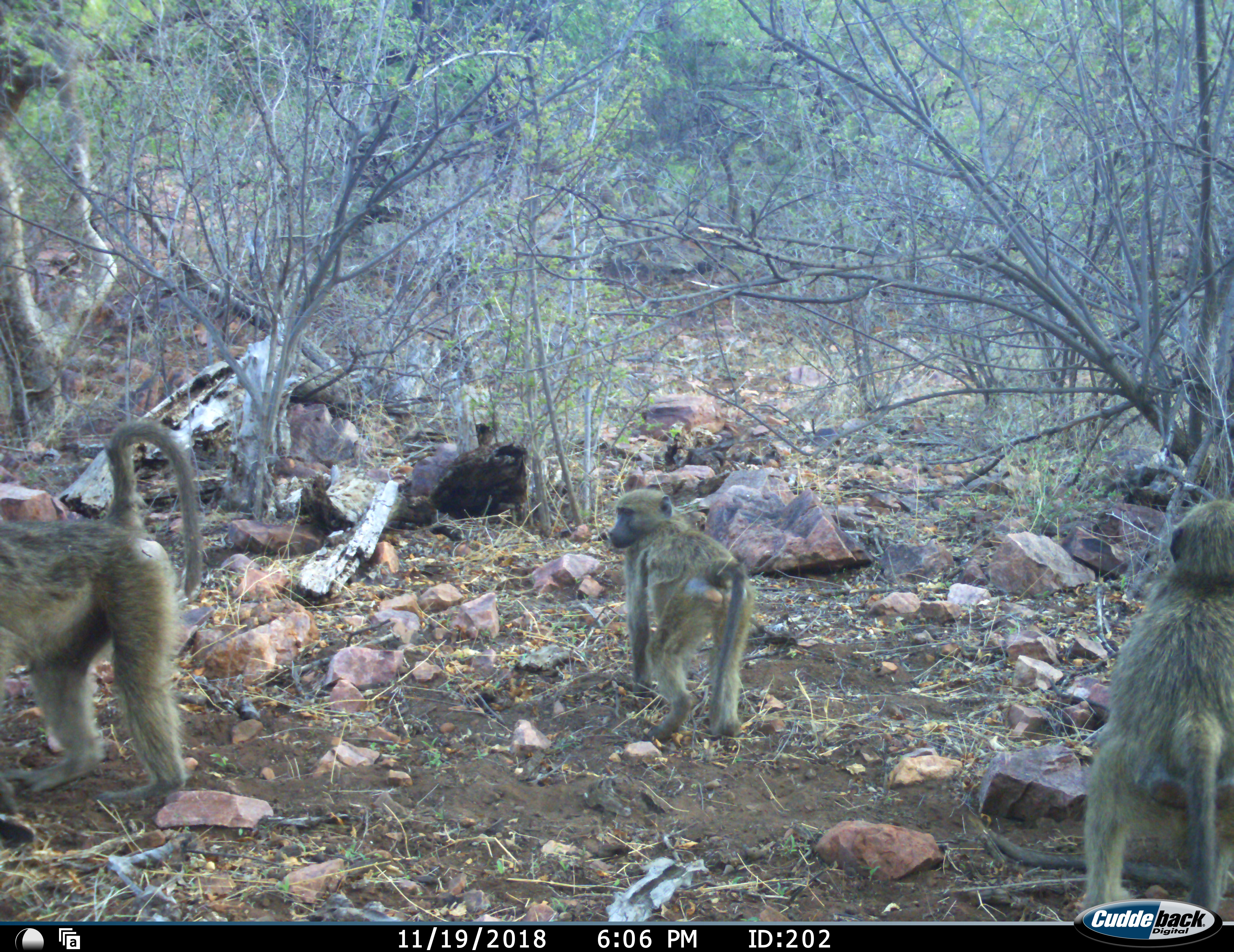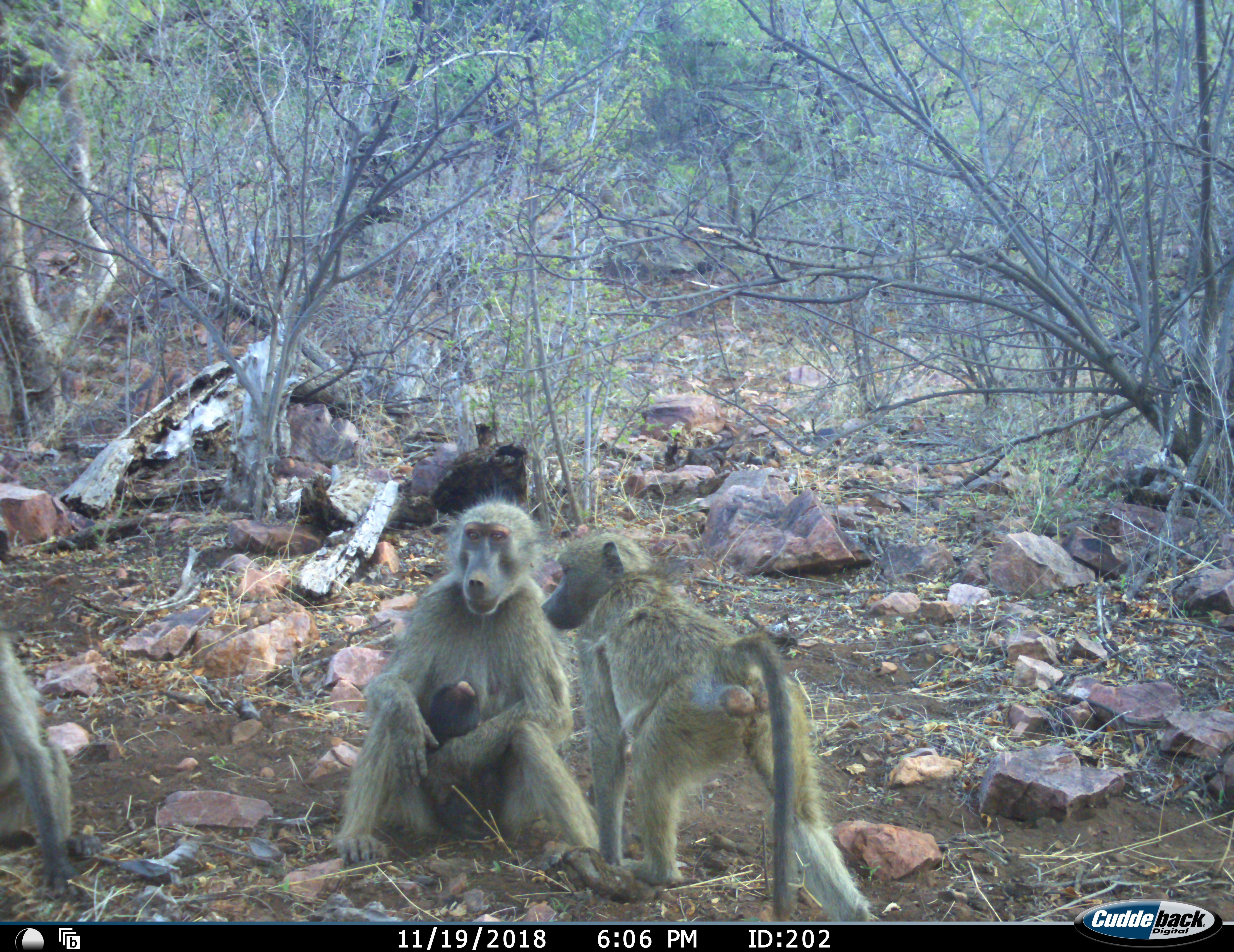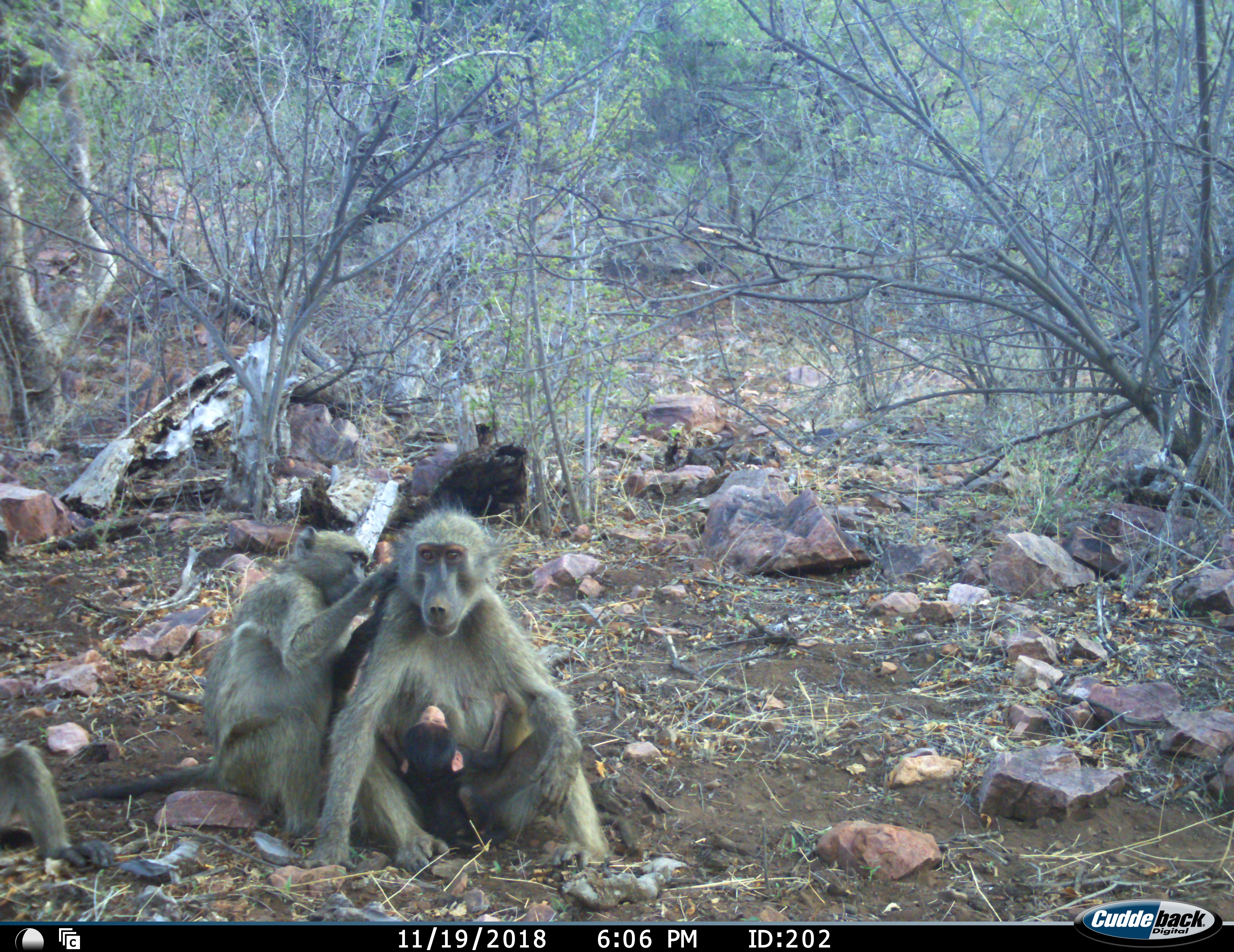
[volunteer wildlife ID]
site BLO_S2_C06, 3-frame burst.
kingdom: Animalia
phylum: Chordata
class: Mammalia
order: Primates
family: Cercopithecidae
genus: Papio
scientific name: Papio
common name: baboon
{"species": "baboon (Papio)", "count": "4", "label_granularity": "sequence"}